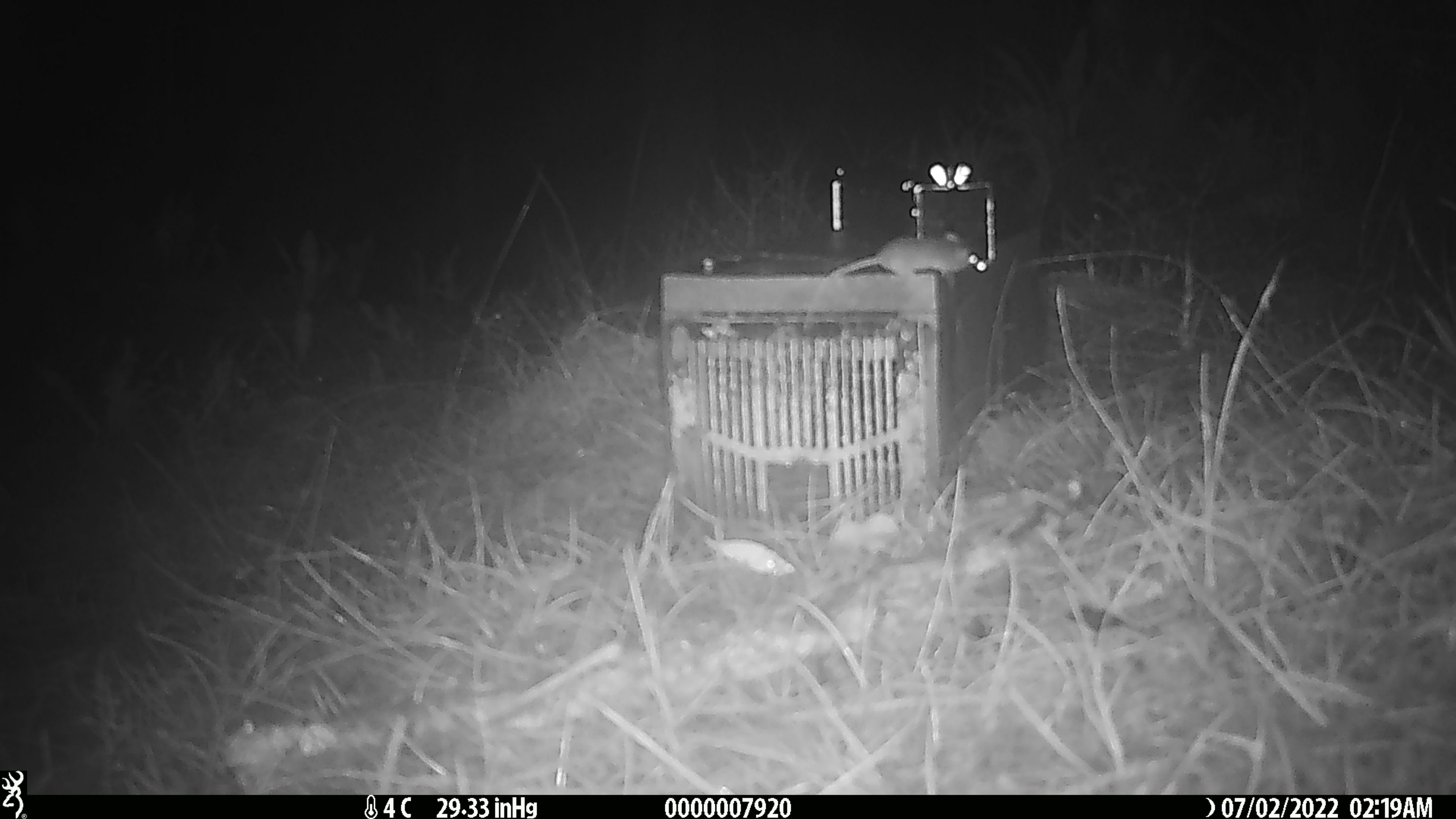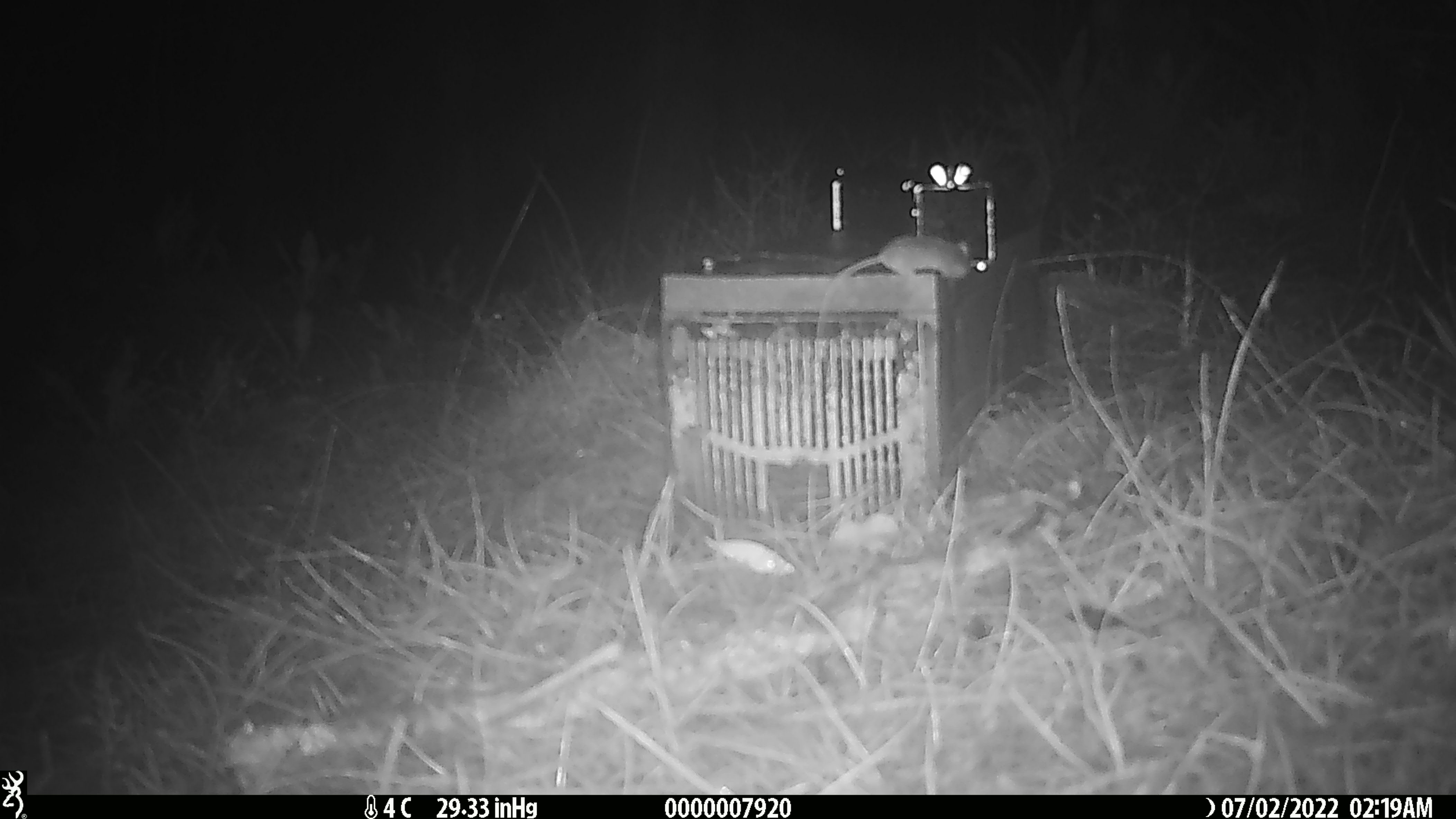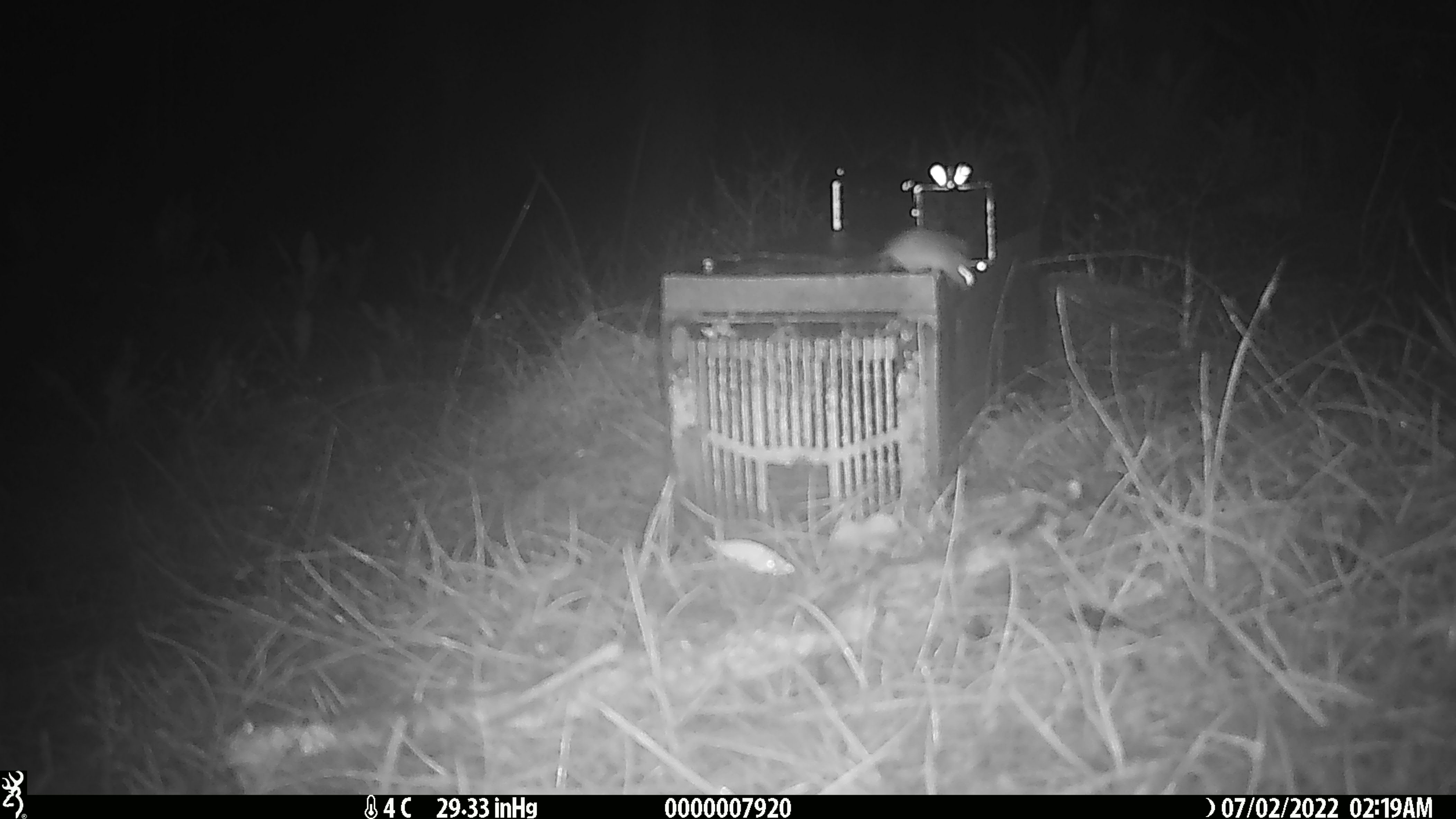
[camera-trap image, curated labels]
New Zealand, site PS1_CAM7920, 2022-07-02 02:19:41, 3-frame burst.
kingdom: Animalia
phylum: Chordata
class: Mammalia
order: Rodentia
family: Muridae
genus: Mus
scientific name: Mus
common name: mouse